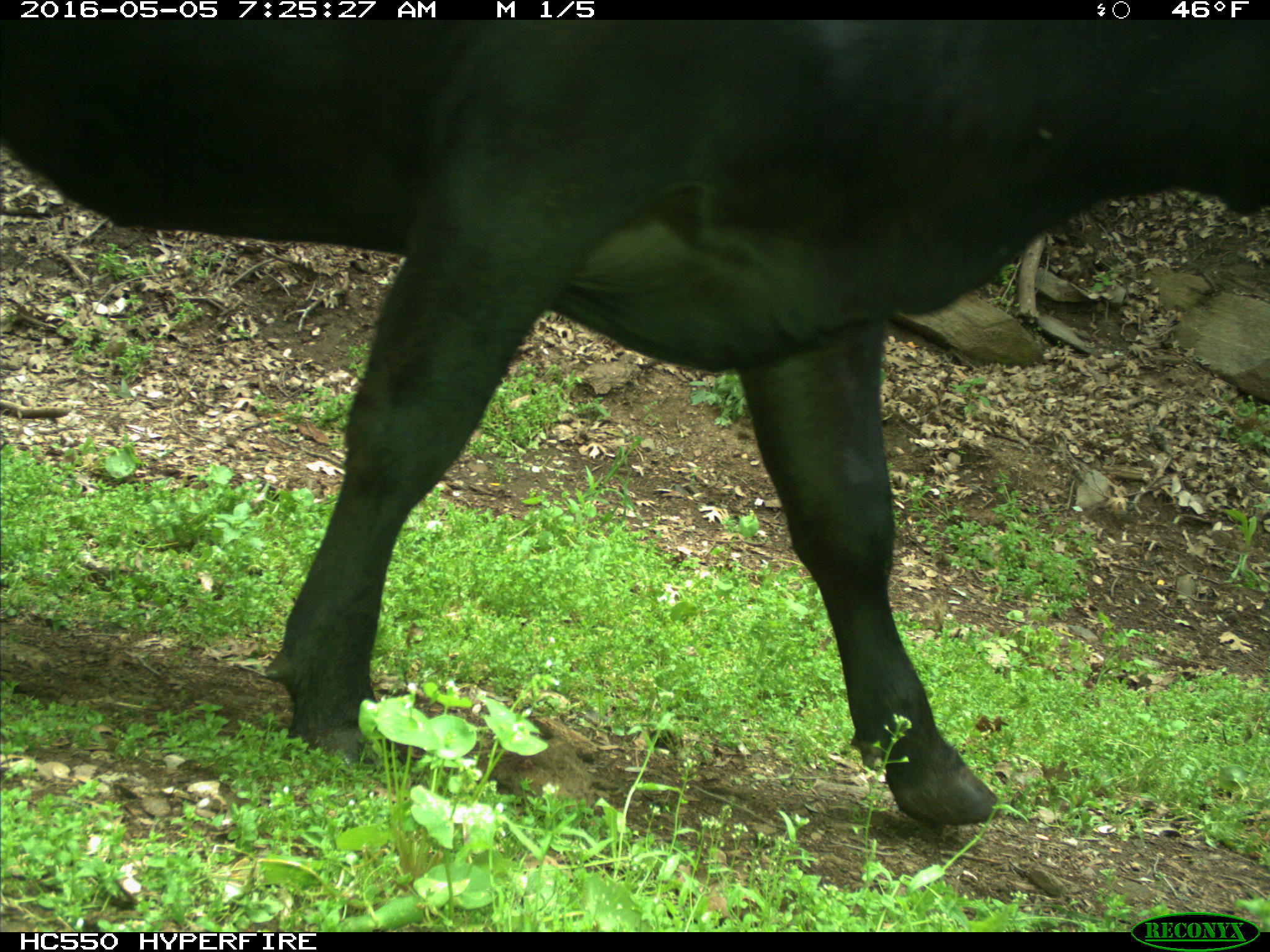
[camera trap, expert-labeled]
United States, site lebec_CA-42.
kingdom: Animalia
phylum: Chordata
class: Mammalia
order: Artiodactyla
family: Bovidae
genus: Bos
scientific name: Bos taurus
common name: domestic cow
Bos taurus (domestic cow).